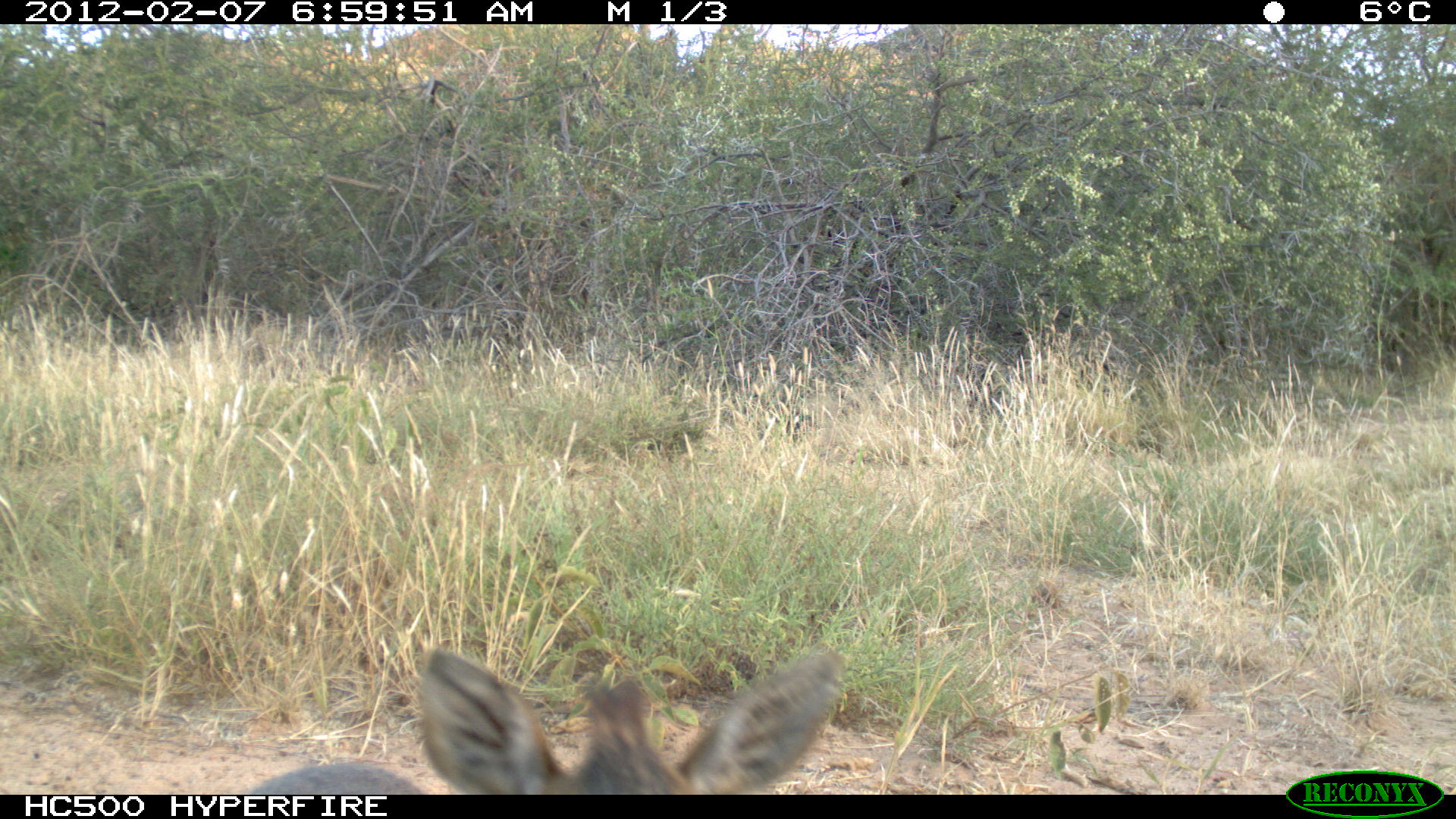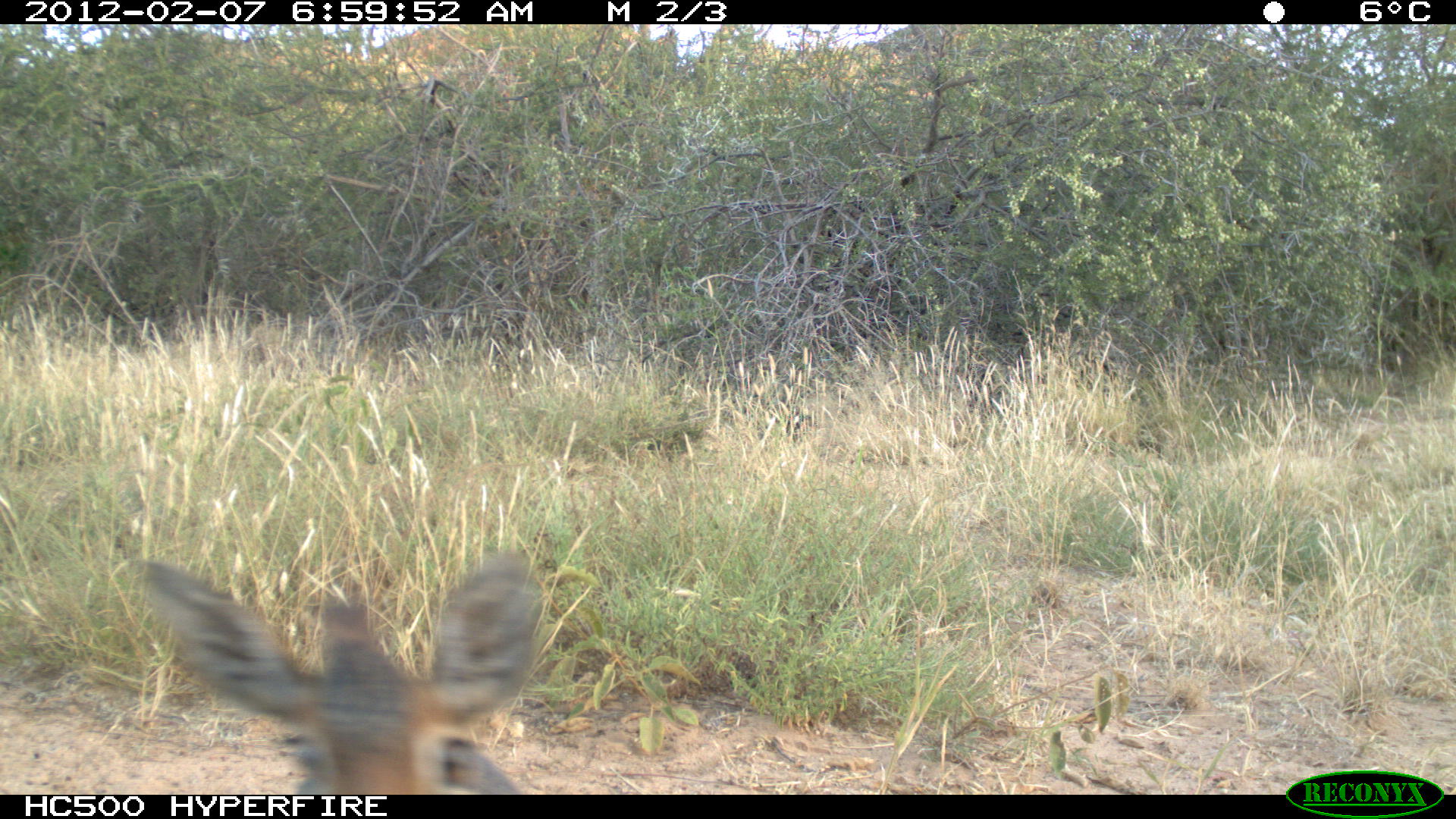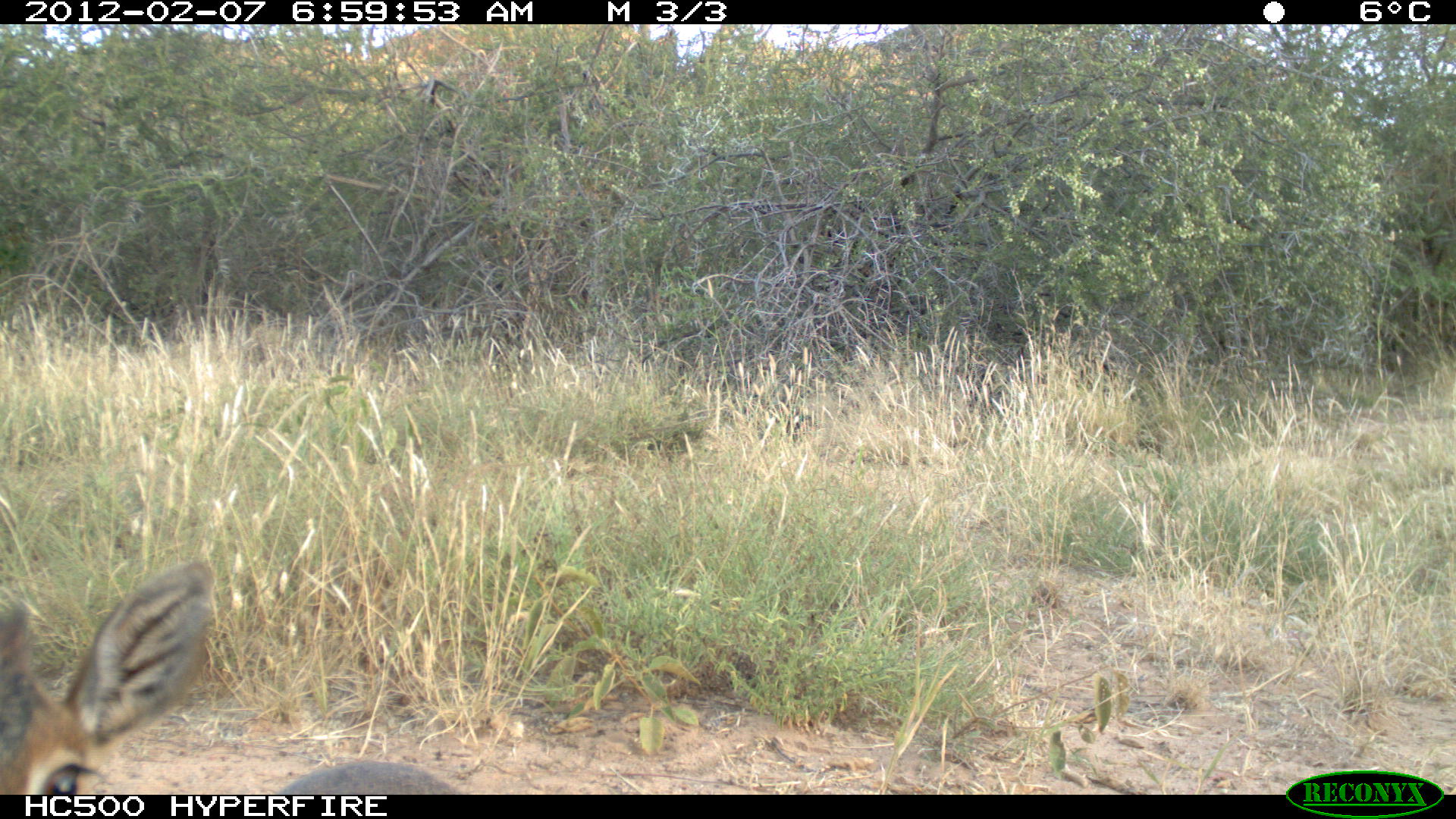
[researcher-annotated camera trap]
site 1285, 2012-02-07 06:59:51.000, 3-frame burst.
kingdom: Animalia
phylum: Chordata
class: Mammalia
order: Artiodactyla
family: Bovidae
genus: Madoqua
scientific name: Madoqua guentheri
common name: günther's dik-dik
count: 1